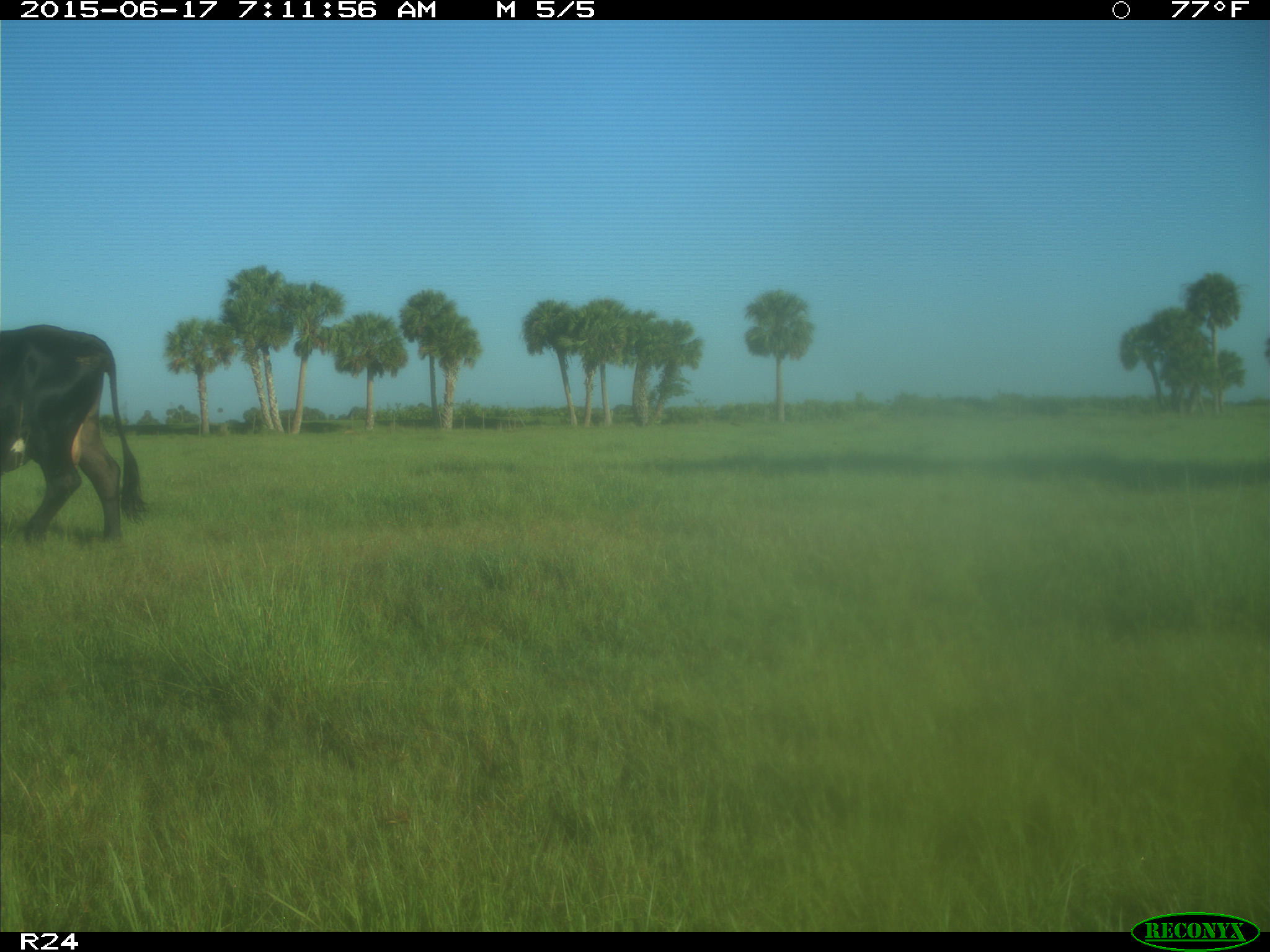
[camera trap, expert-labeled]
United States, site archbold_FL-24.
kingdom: Animalia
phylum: Chordata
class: Mammalia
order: Artiodactyla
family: Bovidae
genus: Bos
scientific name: Bos taurus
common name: domestic cow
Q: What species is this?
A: Bos taurus (domestic cow).